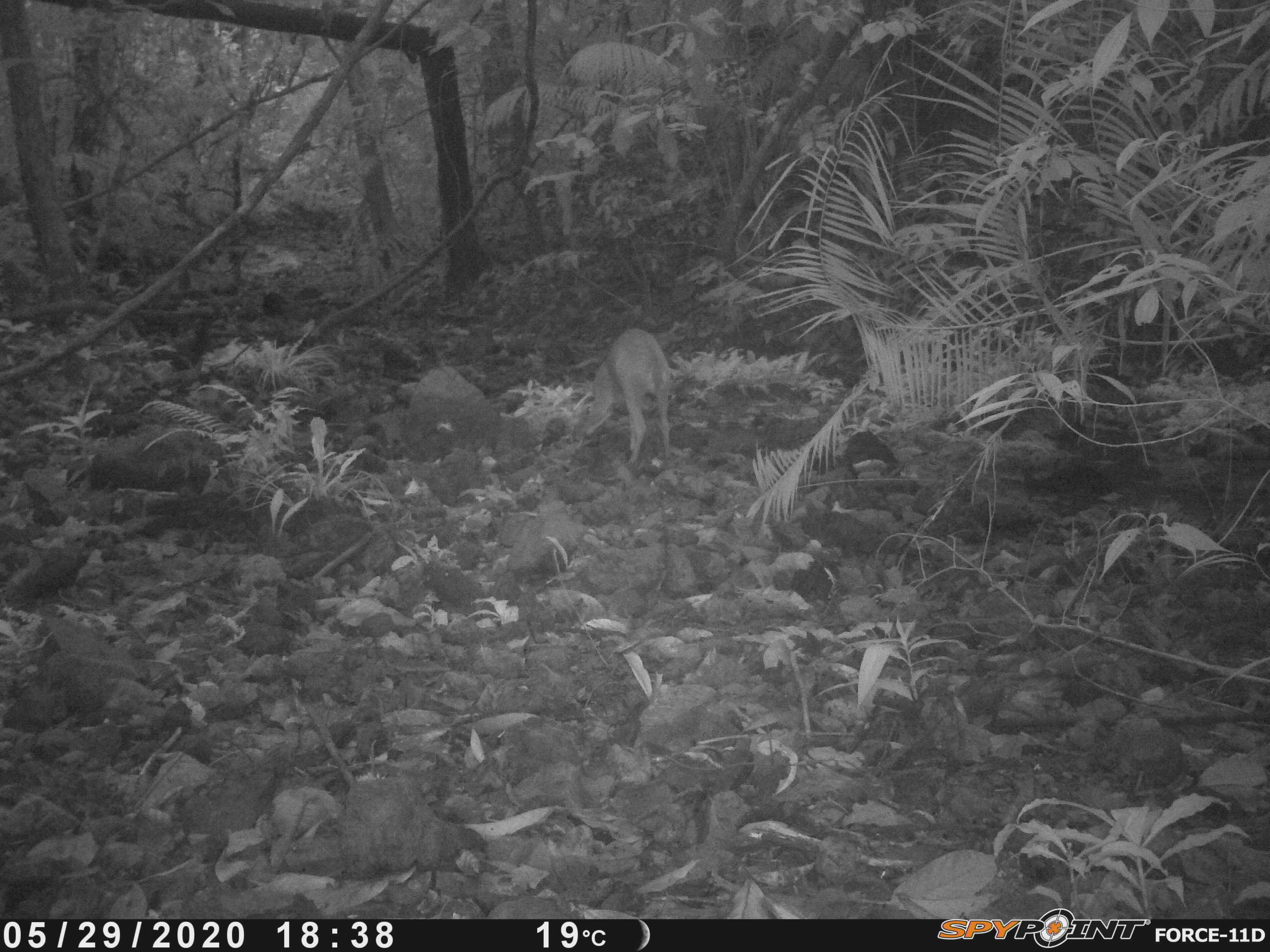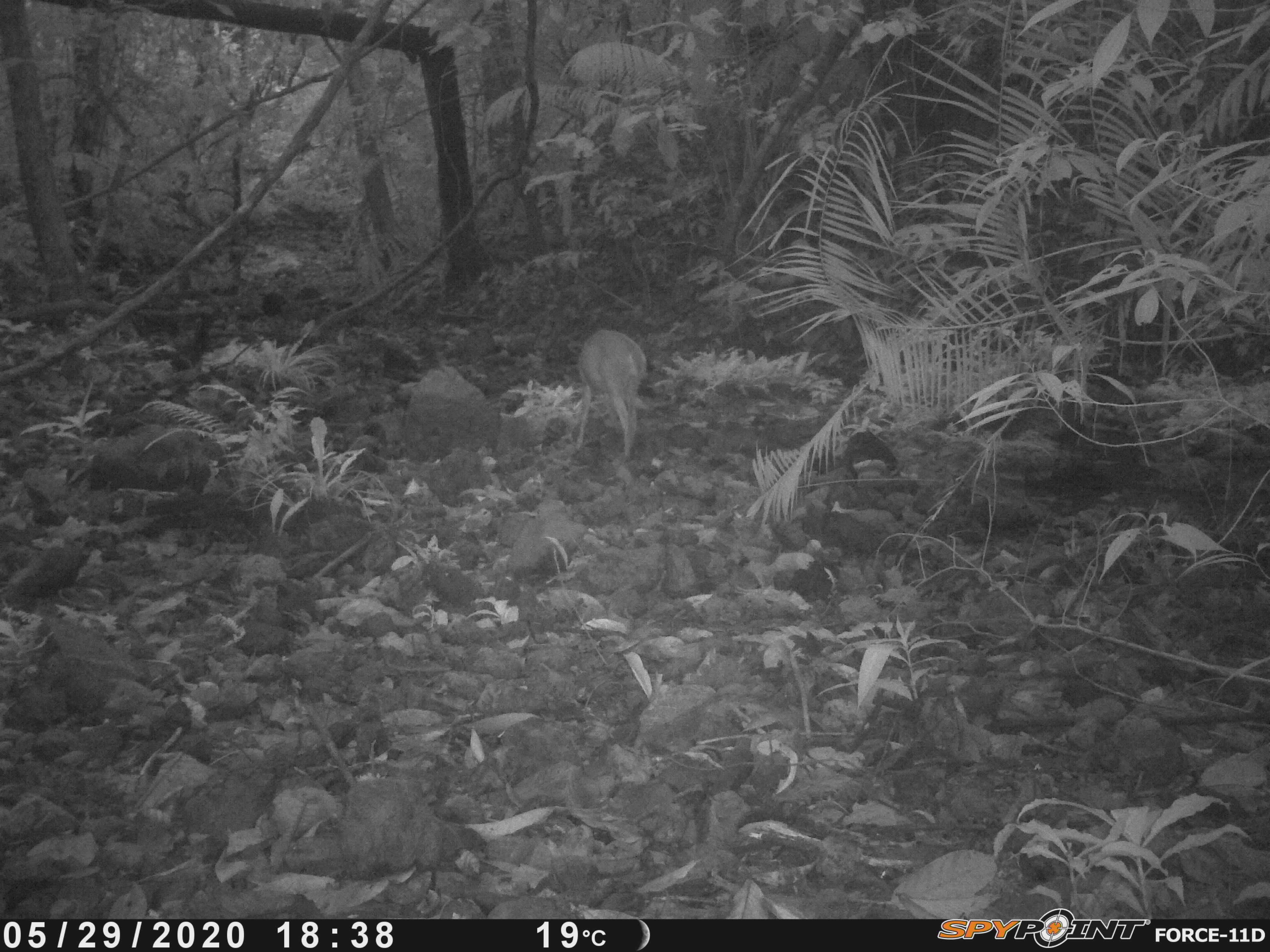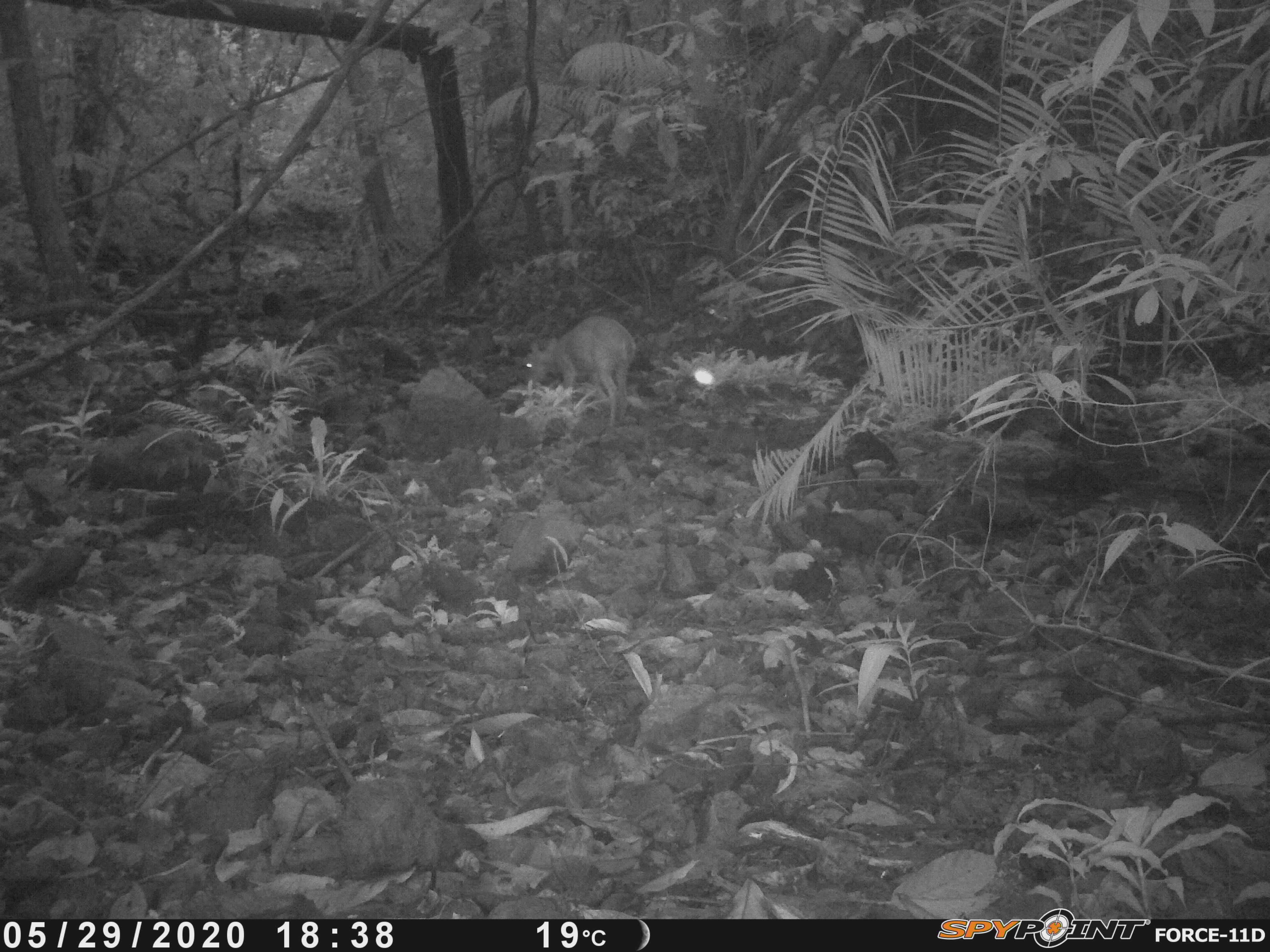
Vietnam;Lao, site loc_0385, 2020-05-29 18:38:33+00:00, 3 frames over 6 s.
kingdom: Animalia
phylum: Chordata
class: Mammalia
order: Artiodactyla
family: Cervidae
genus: Muntiacus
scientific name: Muntiacus vuquangensis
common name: large-antlered muntjac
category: large antlered muntjac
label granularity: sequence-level